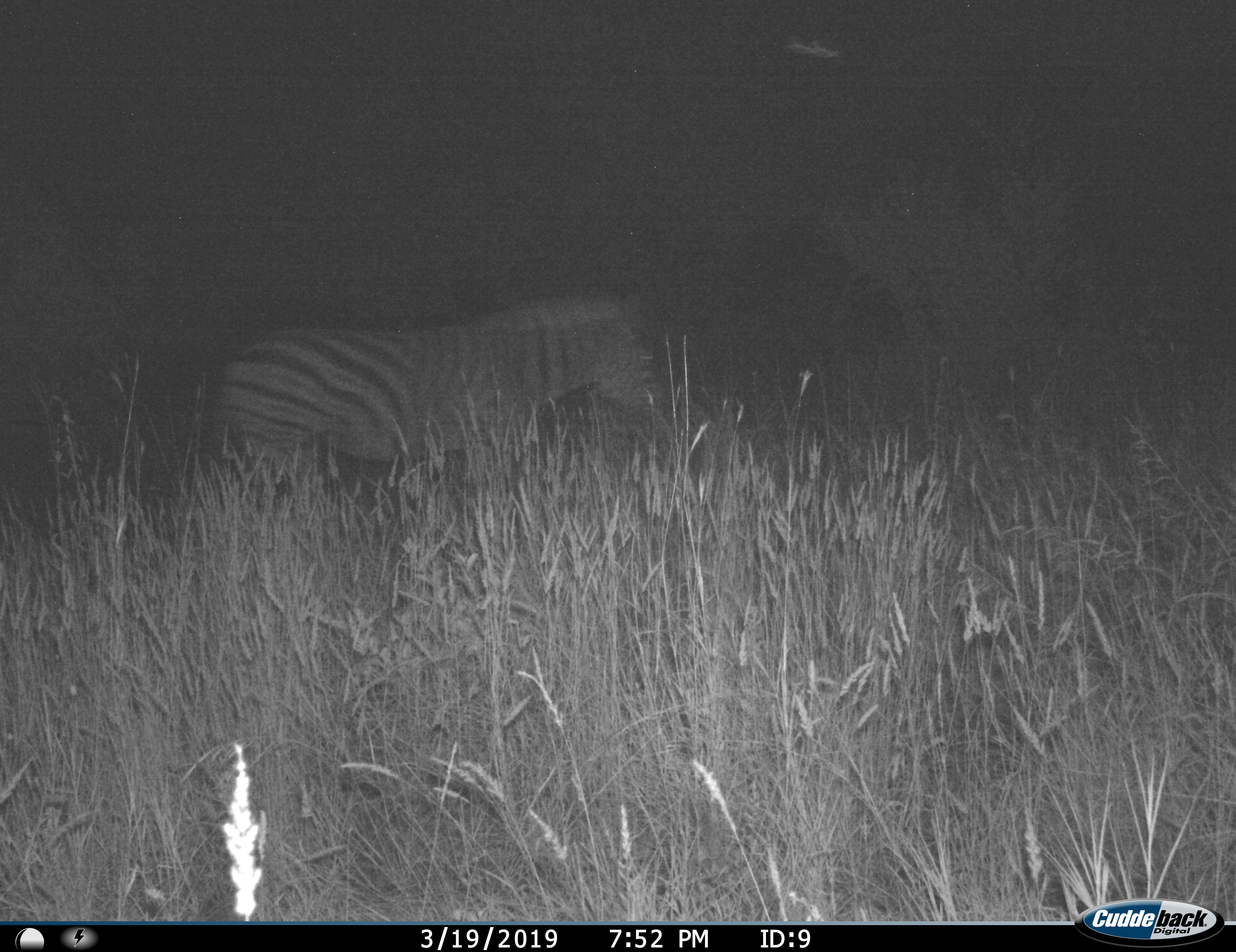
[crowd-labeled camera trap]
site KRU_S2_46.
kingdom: Animalia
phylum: Chordata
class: Mammalia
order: Perissodactyla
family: Equidae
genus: Equus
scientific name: Equus quagga burchellii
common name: burchell's zebra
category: zebraburchells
Zebraburchells (burchell's zebra) (Equus quagga burchellii), count 1. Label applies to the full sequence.